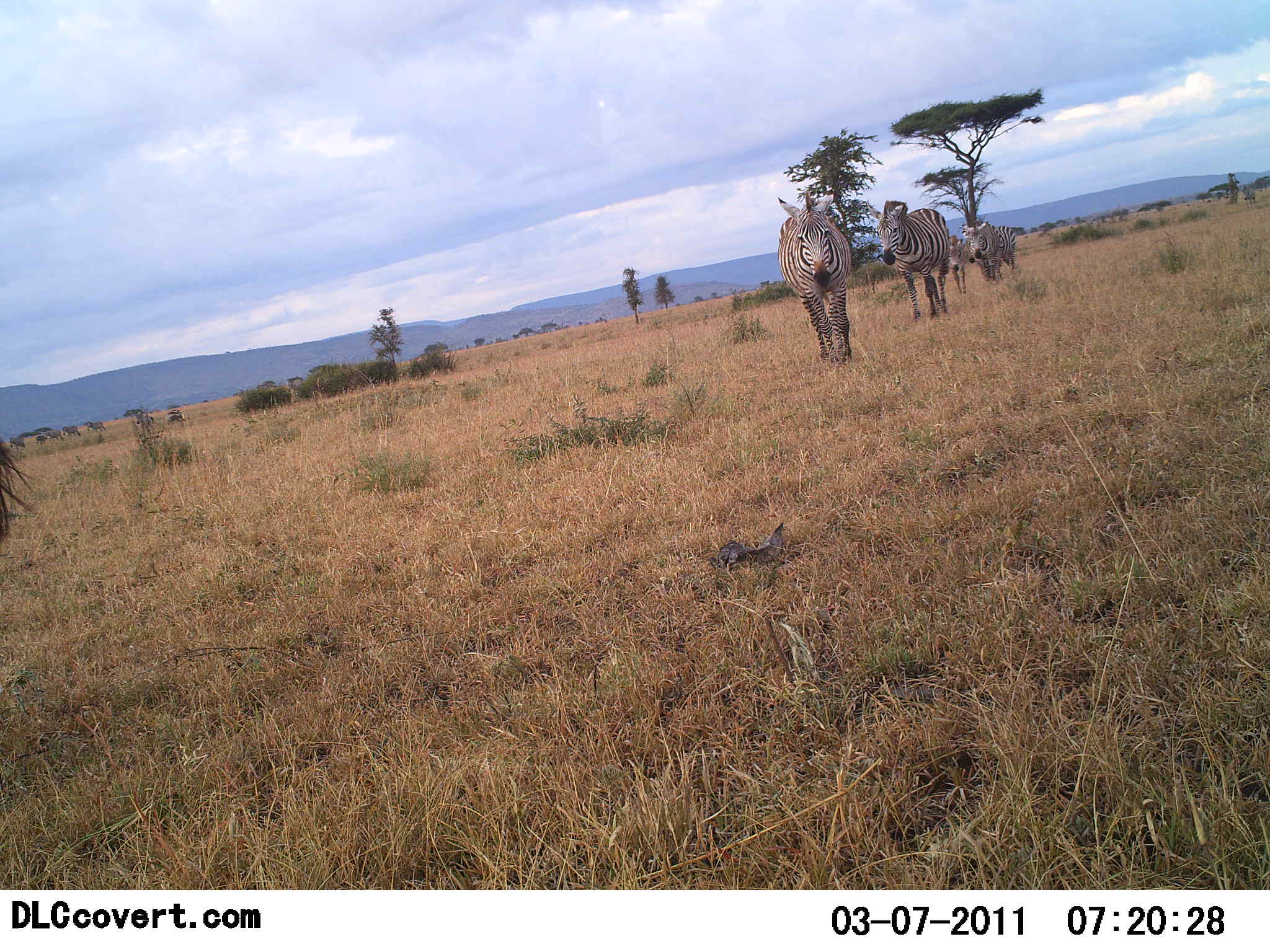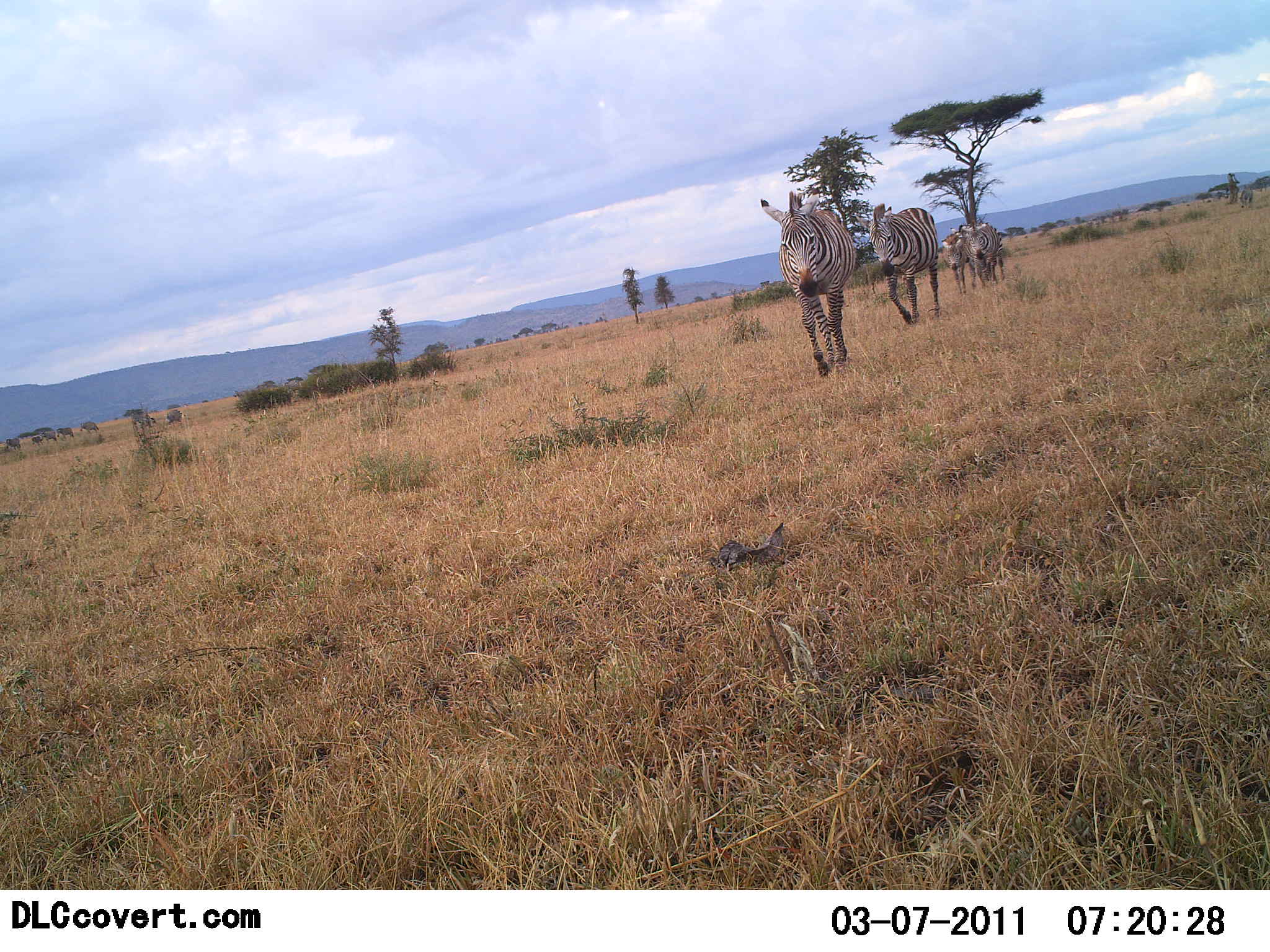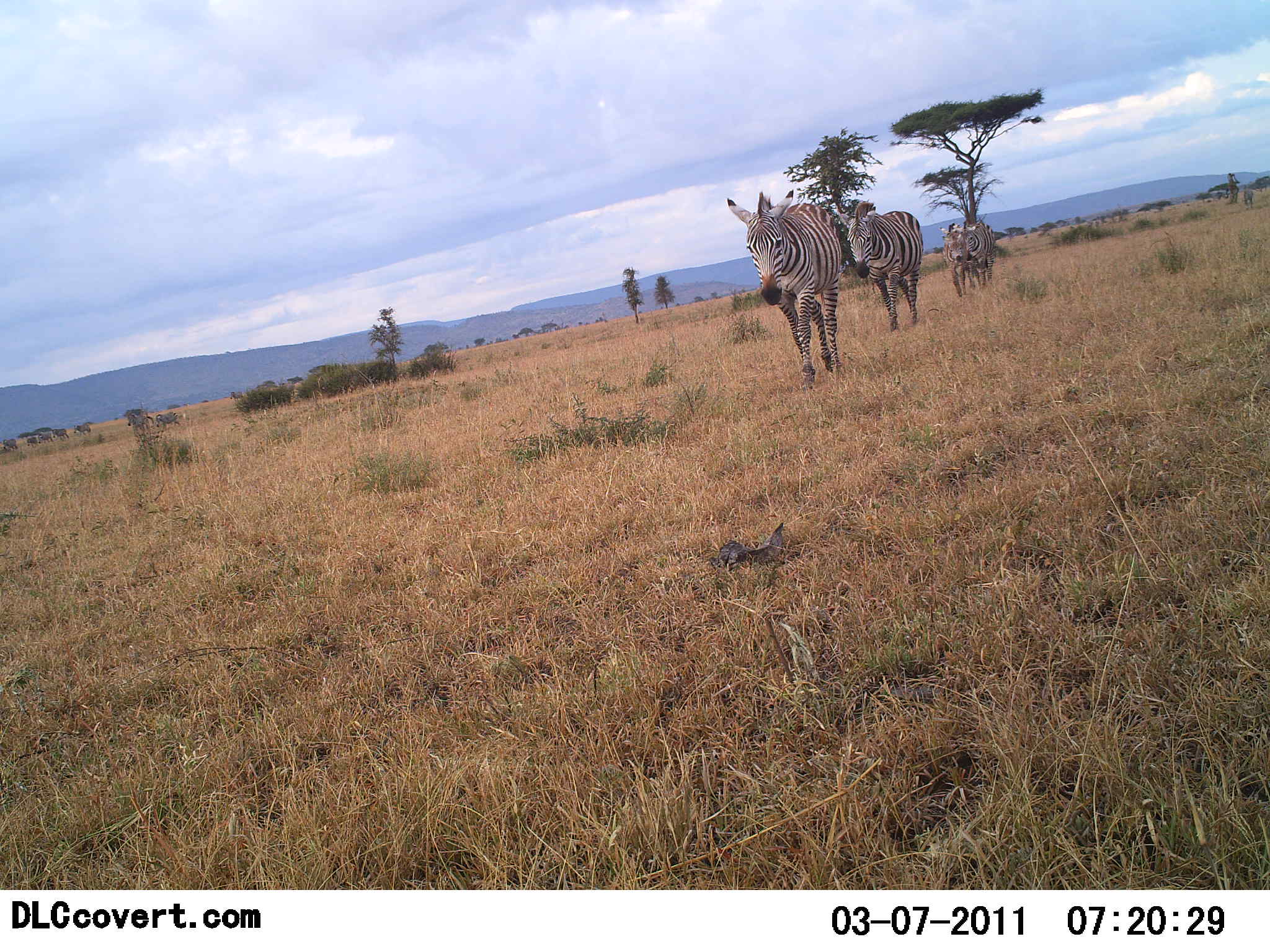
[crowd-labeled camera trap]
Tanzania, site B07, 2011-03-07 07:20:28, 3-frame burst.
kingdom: Animalia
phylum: Chordata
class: Mammalia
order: Perissodactyla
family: Equidae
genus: Equus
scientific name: Equus quagga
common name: plains zebra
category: zebra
Zebra (plains zebra) (Equus quagga), count 5. Behavior (volunteer vote fractions): standing 0%, resting 0%, moving 100%, interacting 0%. Young present (vote fraction): 29%. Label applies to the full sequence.